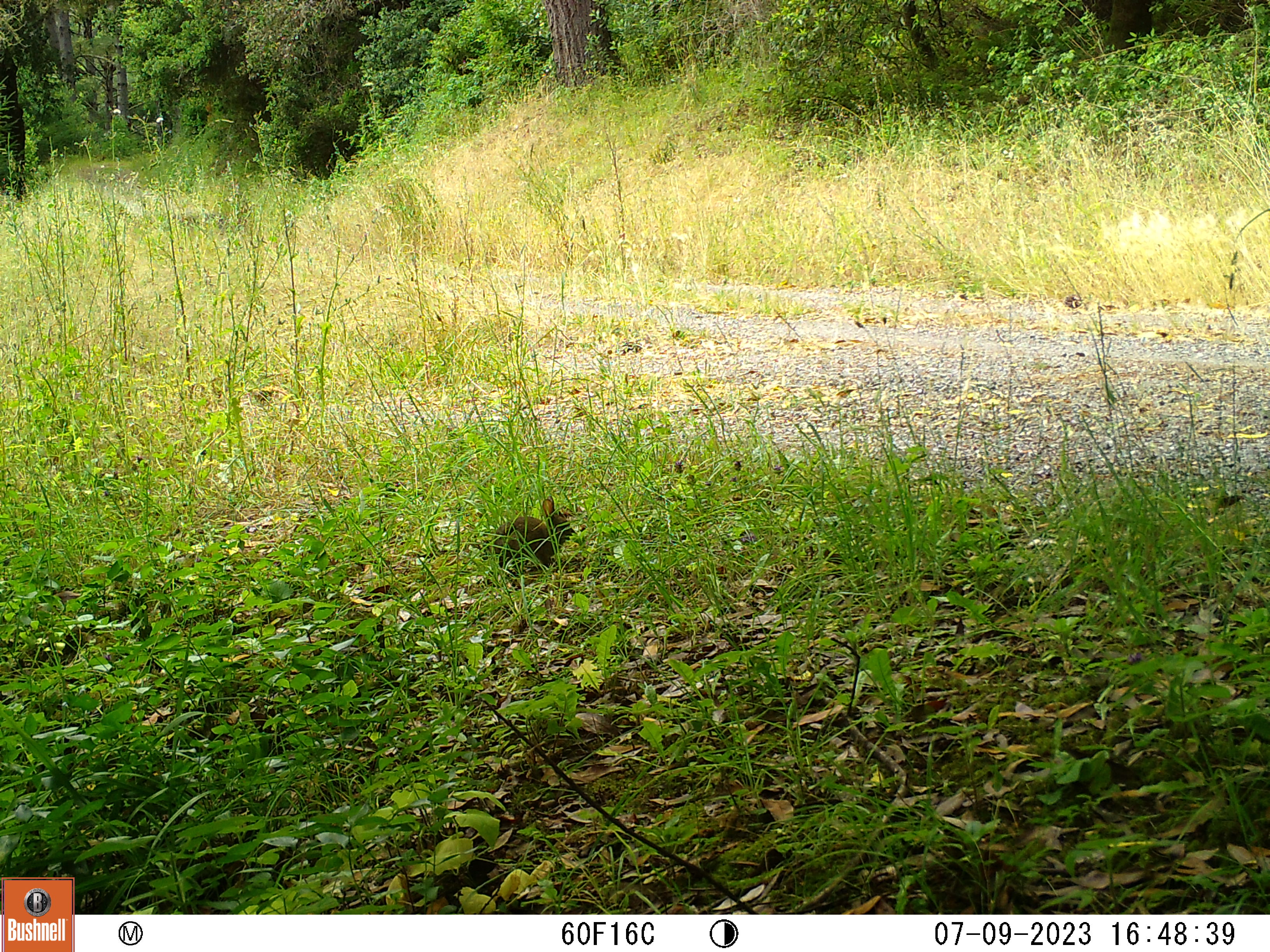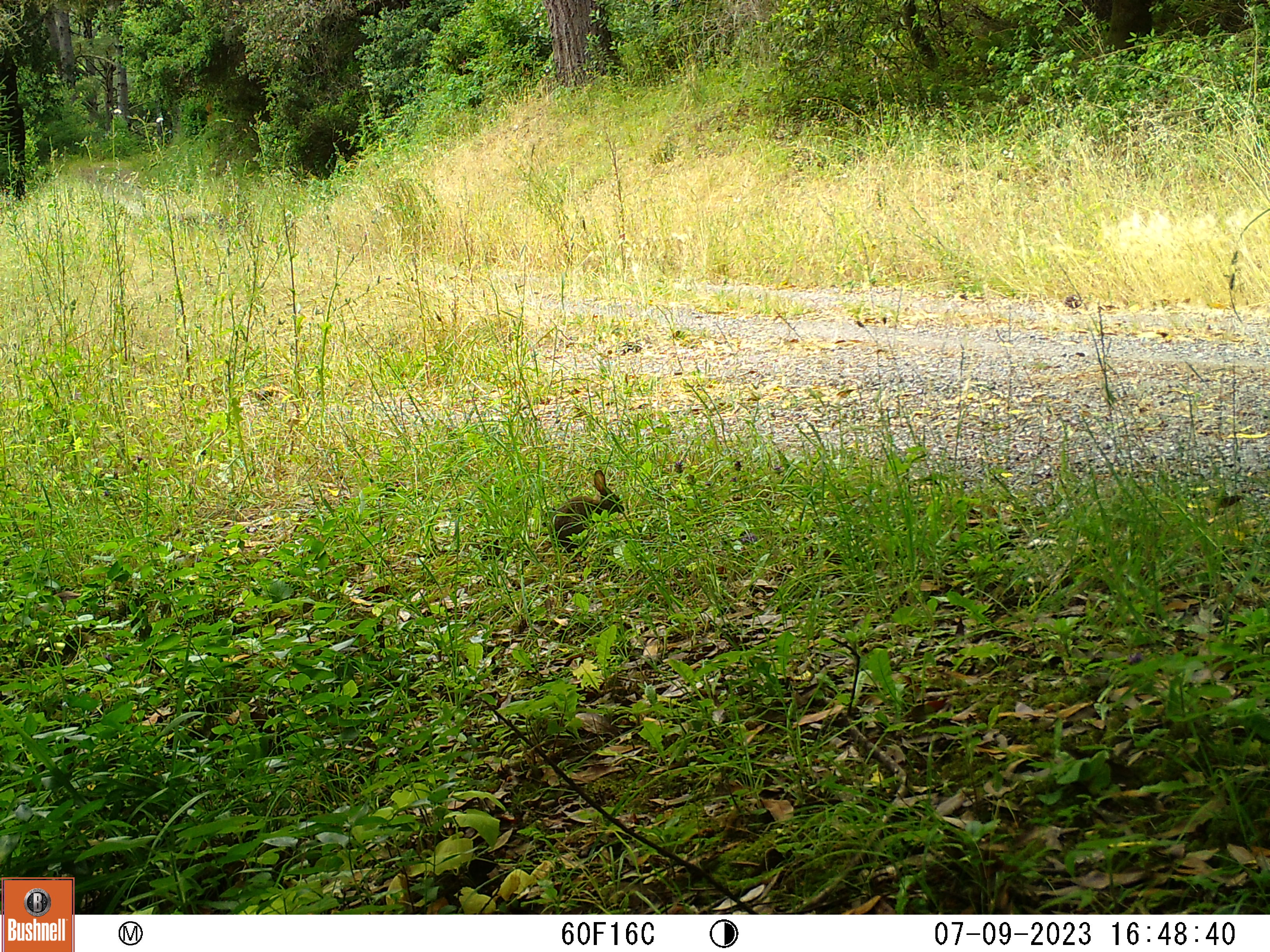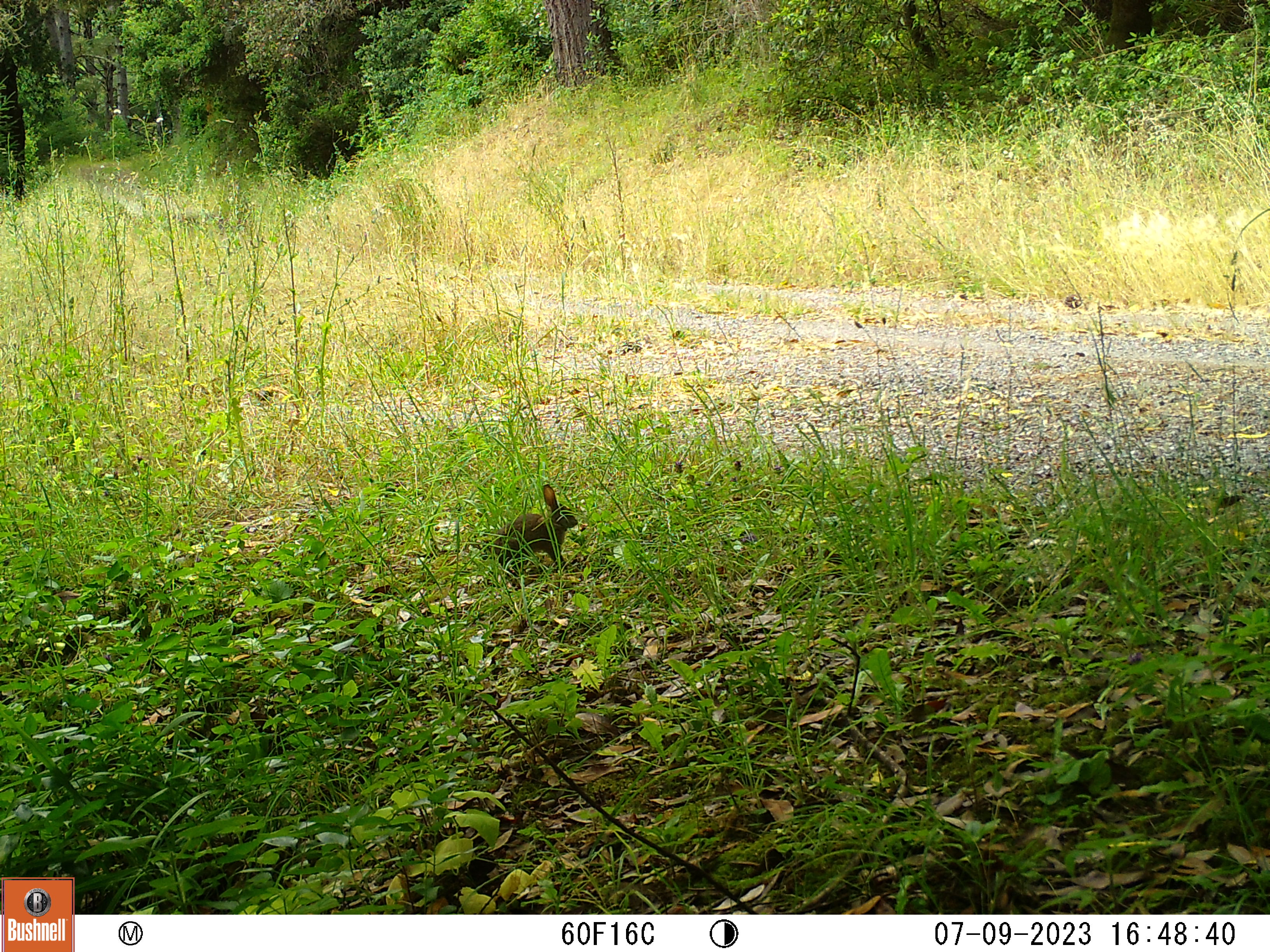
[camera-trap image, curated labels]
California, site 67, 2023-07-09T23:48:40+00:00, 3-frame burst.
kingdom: Animalia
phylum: Chordata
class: Mammalia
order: Lagomorpha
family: Leporidae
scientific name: Leporidae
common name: rabbit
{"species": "rabbit (Leporidae)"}